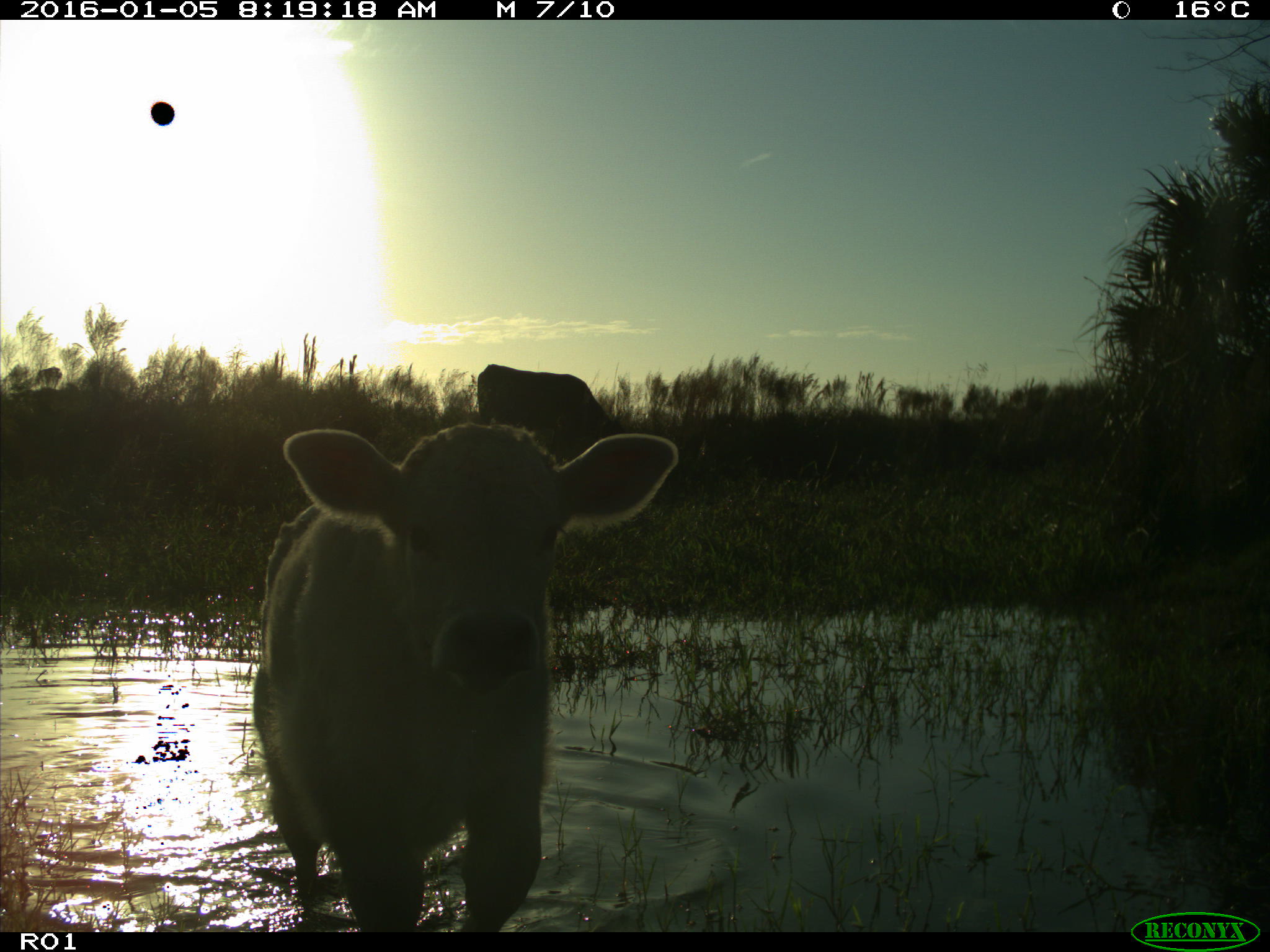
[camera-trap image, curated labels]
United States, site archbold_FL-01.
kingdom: Animalia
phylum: Chordata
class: Mammalia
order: Artiodactyla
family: Bovidae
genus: Bos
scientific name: Bos taurus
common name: domestic cow